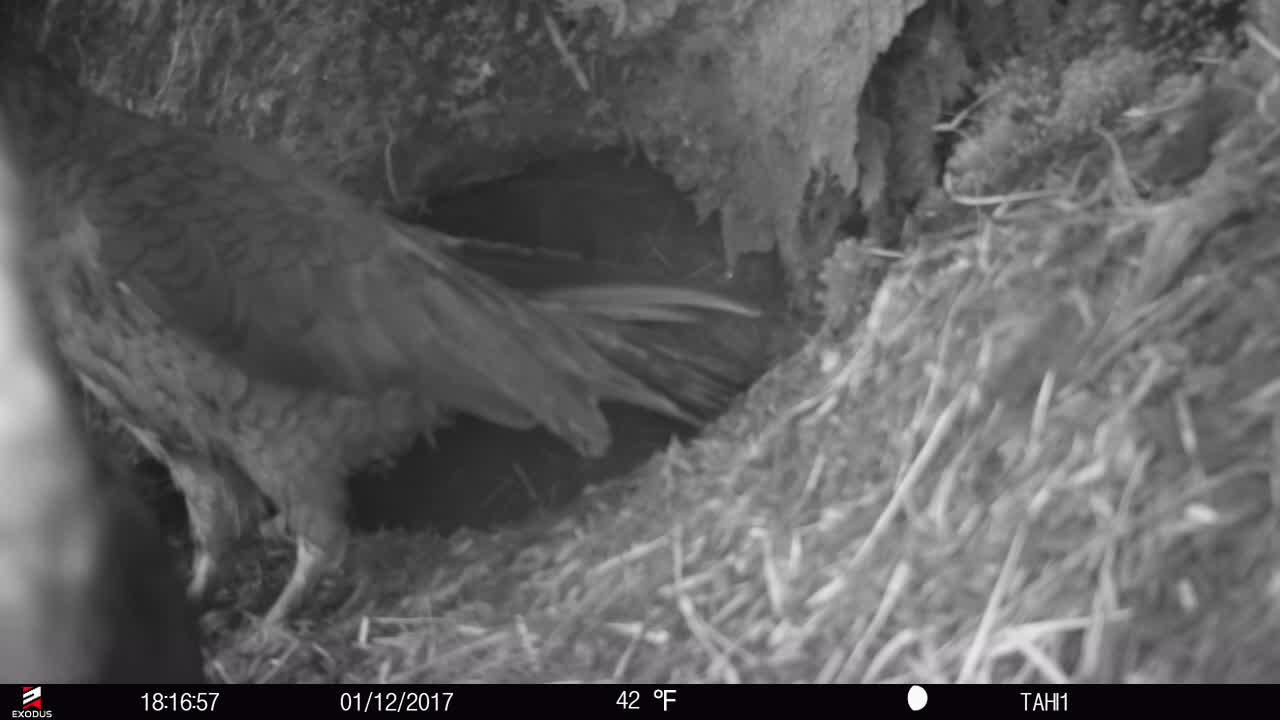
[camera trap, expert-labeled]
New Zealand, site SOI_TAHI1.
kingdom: Animalia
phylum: Chordata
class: Aves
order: Psittaciformes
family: Strigopidae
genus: Nestor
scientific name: Nestor notabilis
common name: kea